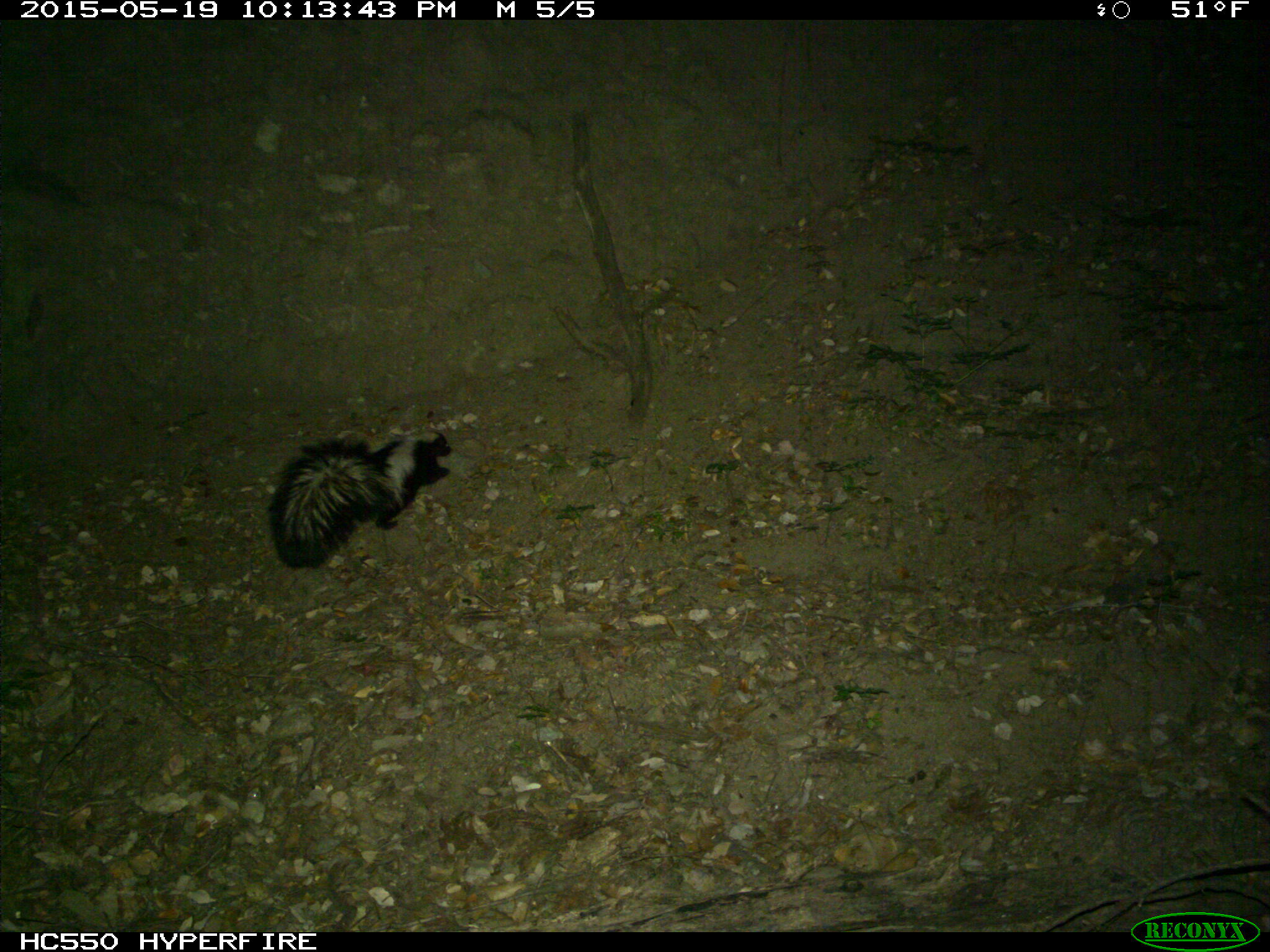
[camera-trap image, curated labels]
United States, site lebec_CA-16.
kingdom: Animalia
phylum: Chordata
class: Mammalia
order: Carnivora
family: Mephitidae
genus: Mephitis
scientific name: Mephitis mephitis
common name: striped skunk